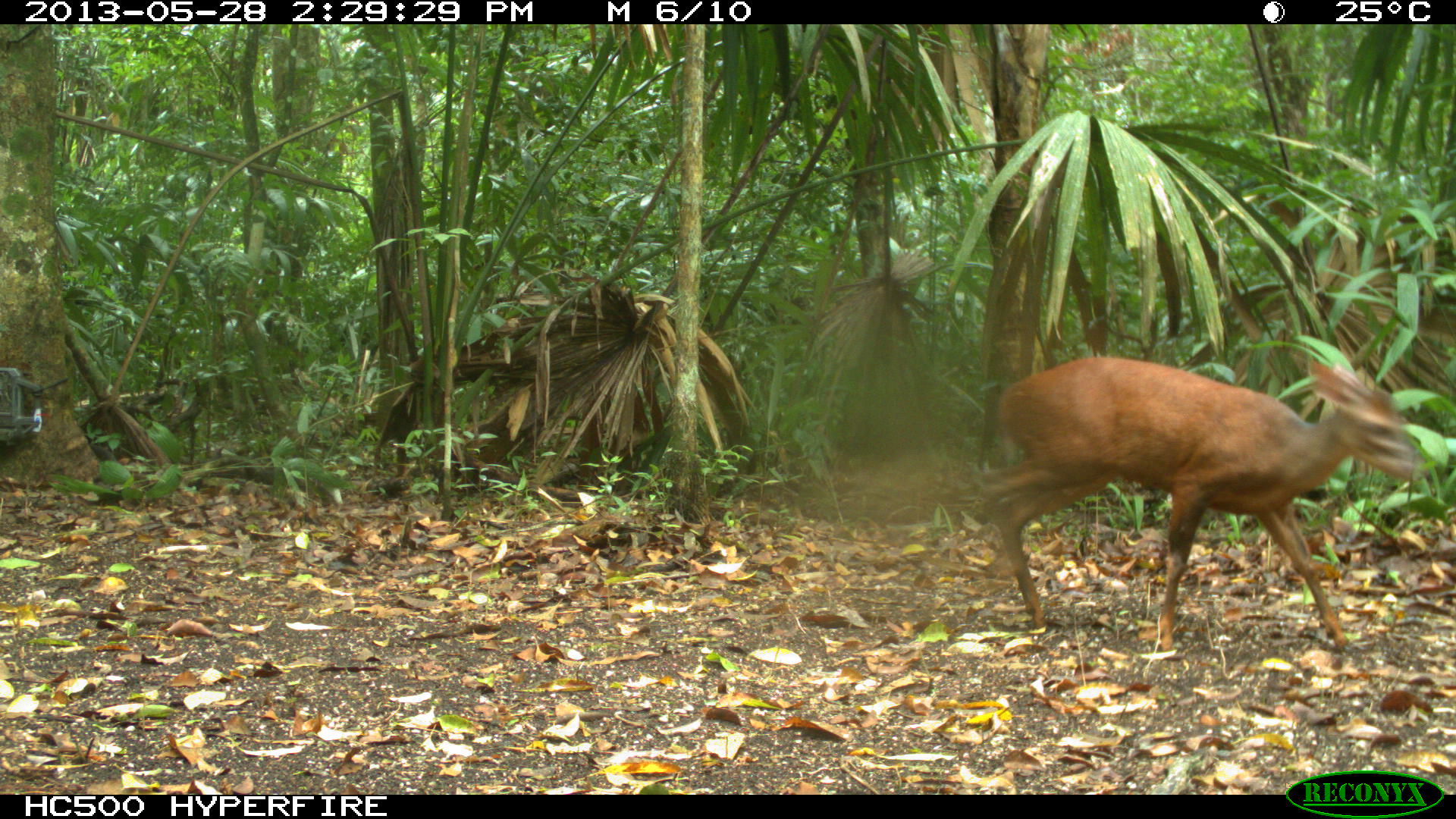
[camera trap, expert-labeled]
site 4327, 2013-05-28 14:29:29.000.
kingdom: Animalia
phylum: Chordata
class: Mammalia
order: Artiodactyla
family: Cervidae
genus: Mazama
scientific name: Mazama temama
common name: central american red brocket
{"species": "Mazama temama (central american red brocket)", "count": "1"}